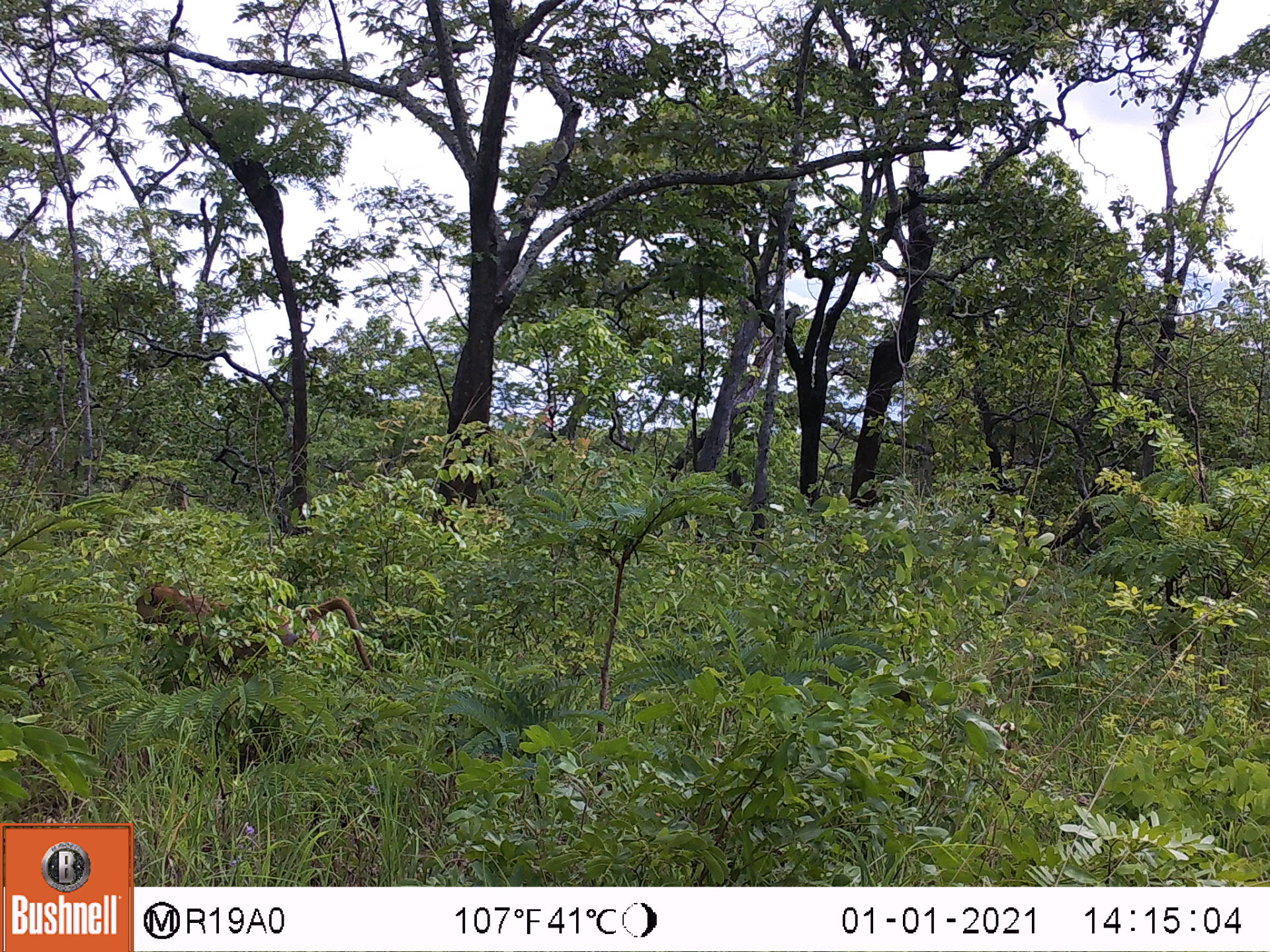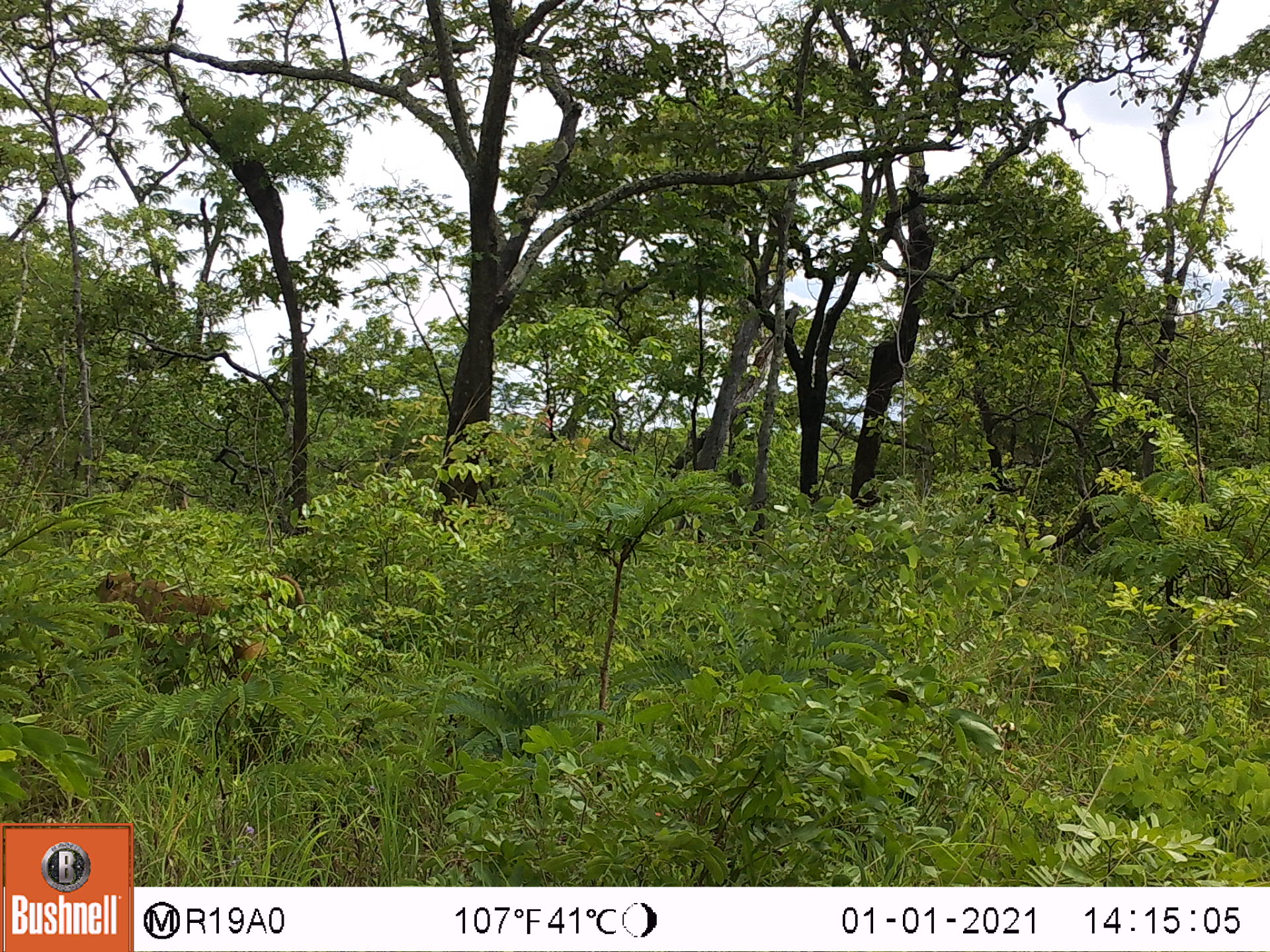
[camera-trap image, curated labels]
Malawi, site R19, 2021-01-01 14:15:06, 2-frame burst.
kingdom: Animalia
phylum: Chordata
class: Mammalia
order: Primates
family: Cercopithecidae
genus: Papio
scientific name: Papio cynocephalus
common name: yellow baboon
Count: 1.